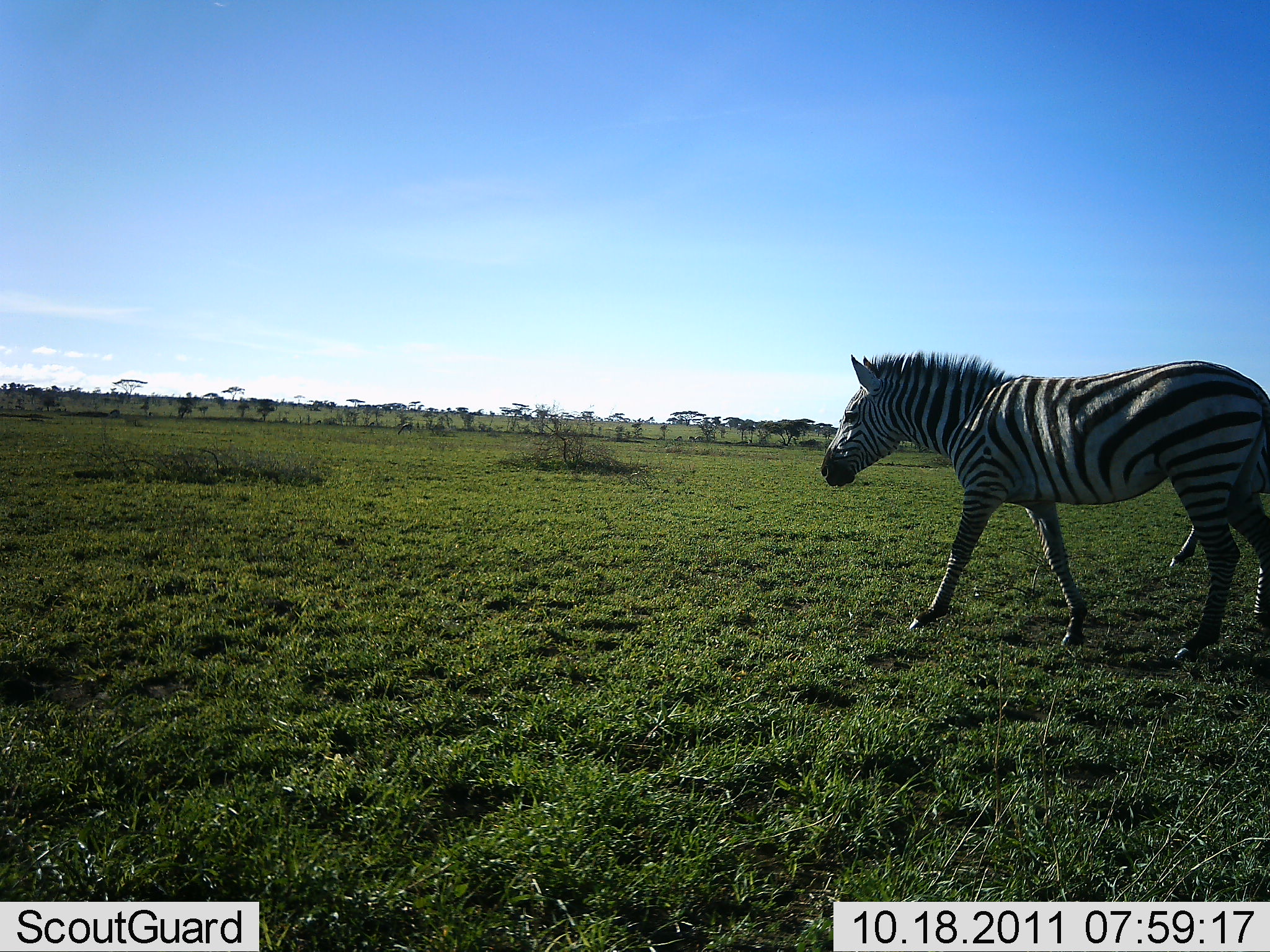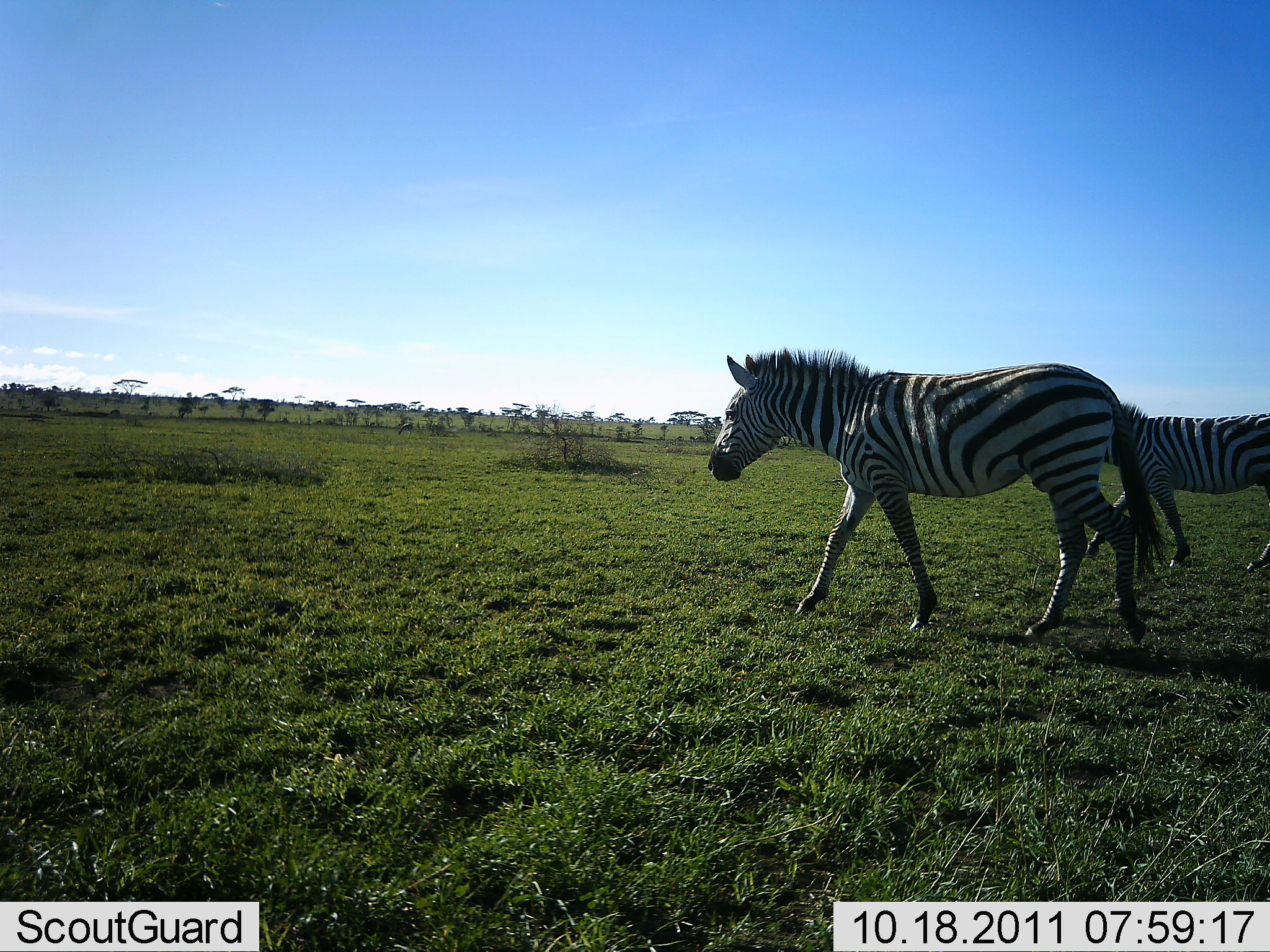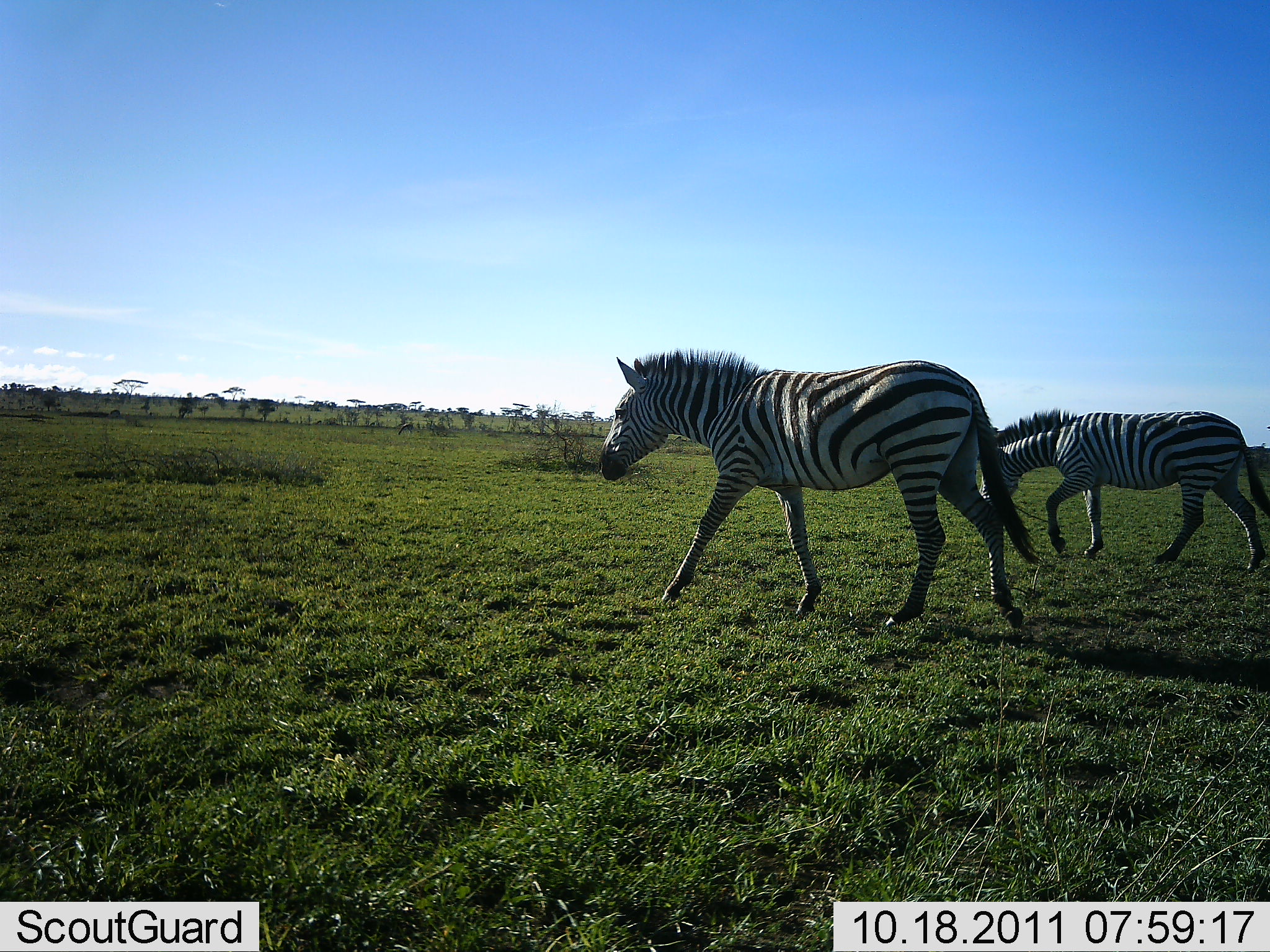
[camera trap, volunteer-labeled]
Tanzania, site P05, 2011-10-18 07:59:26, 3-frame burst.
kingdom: Animalia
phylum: Chordata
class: Mammalia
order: Perissodactyla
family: Equidae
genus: Equus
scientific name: Equus quagga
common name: plains zebra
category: zebra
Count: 2.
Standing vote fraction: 7%.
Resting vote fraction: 0%.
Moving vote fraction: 100%.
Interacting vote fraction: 0%.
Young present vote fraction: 7%.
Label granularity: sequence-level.